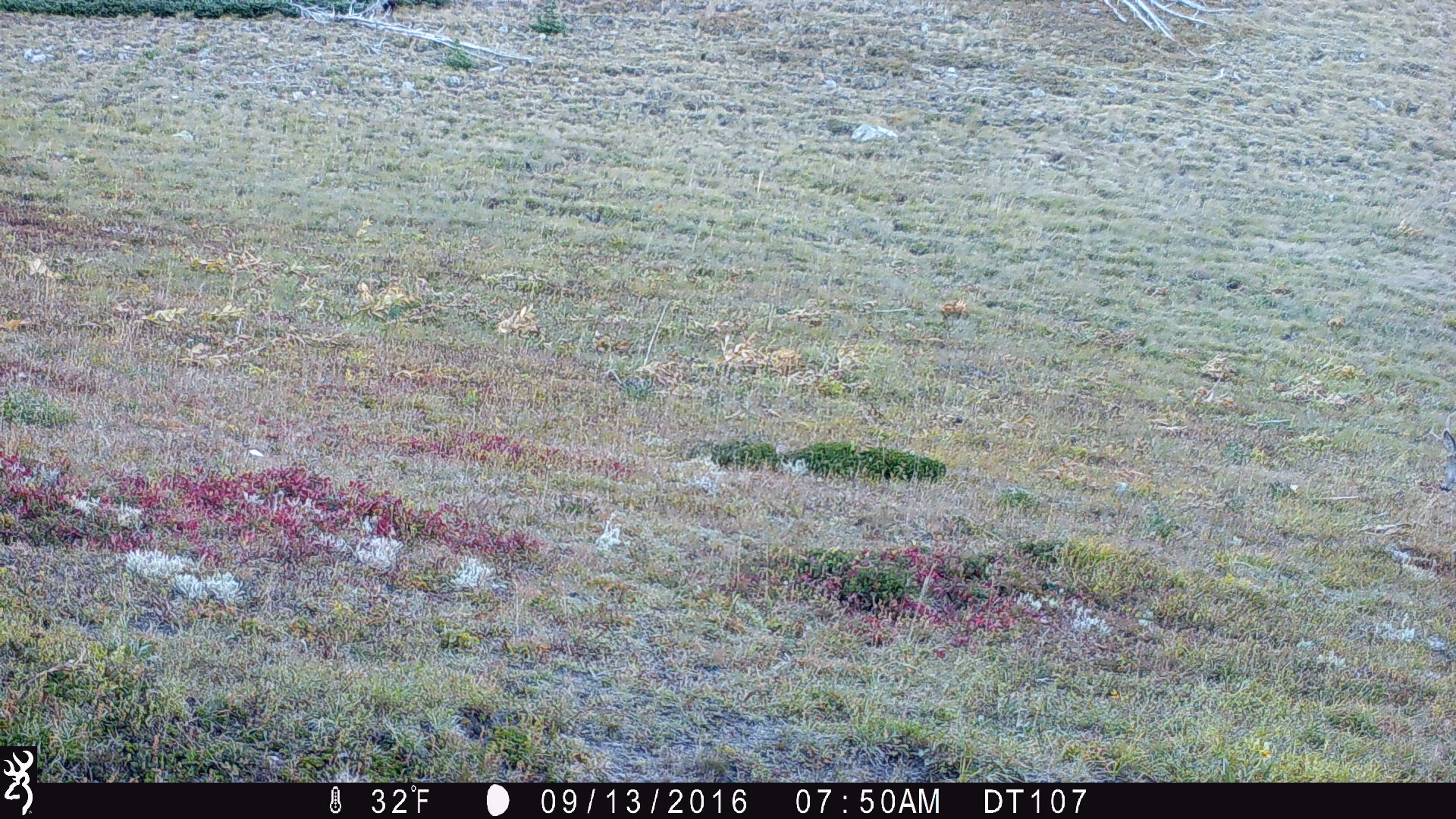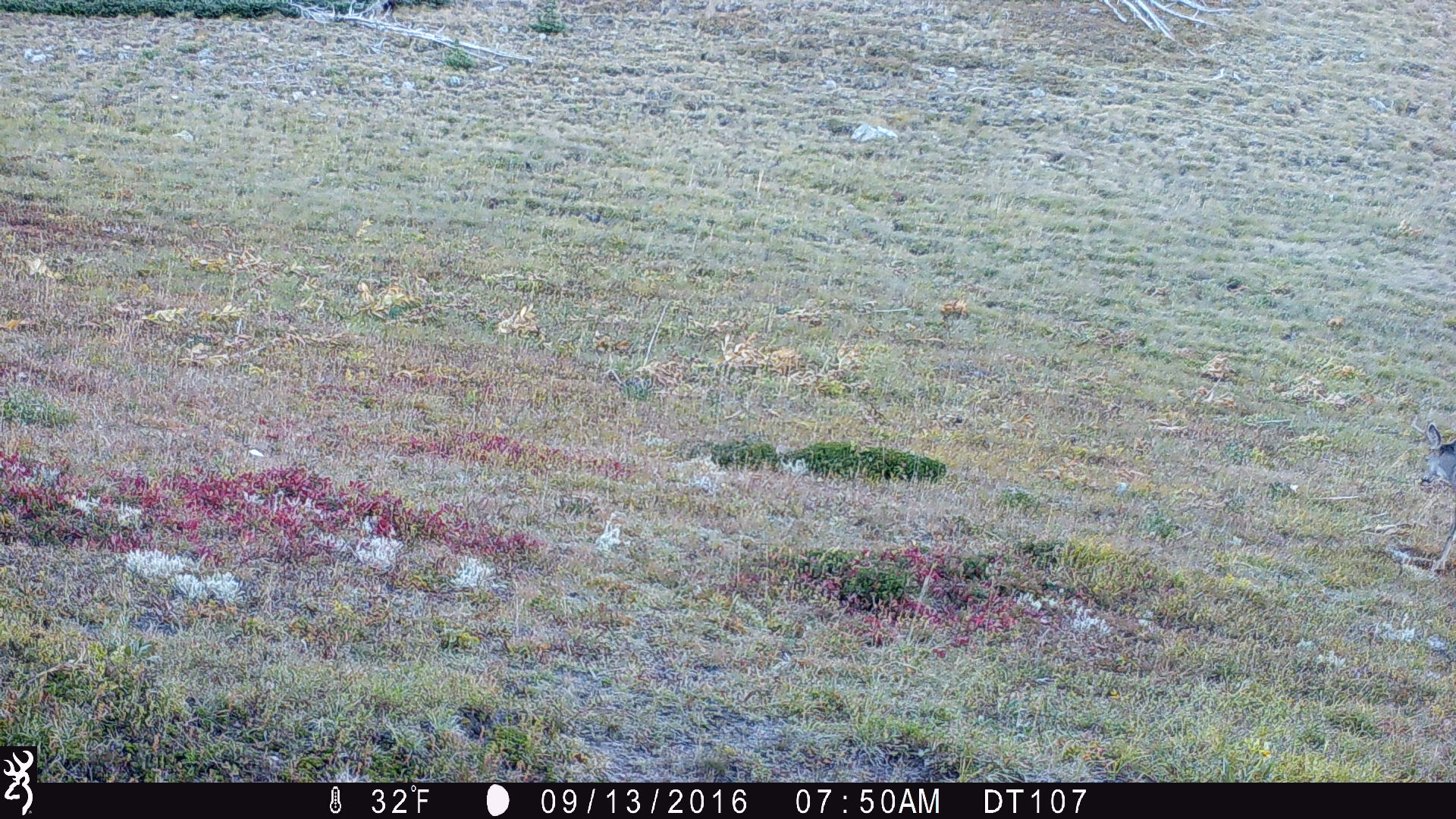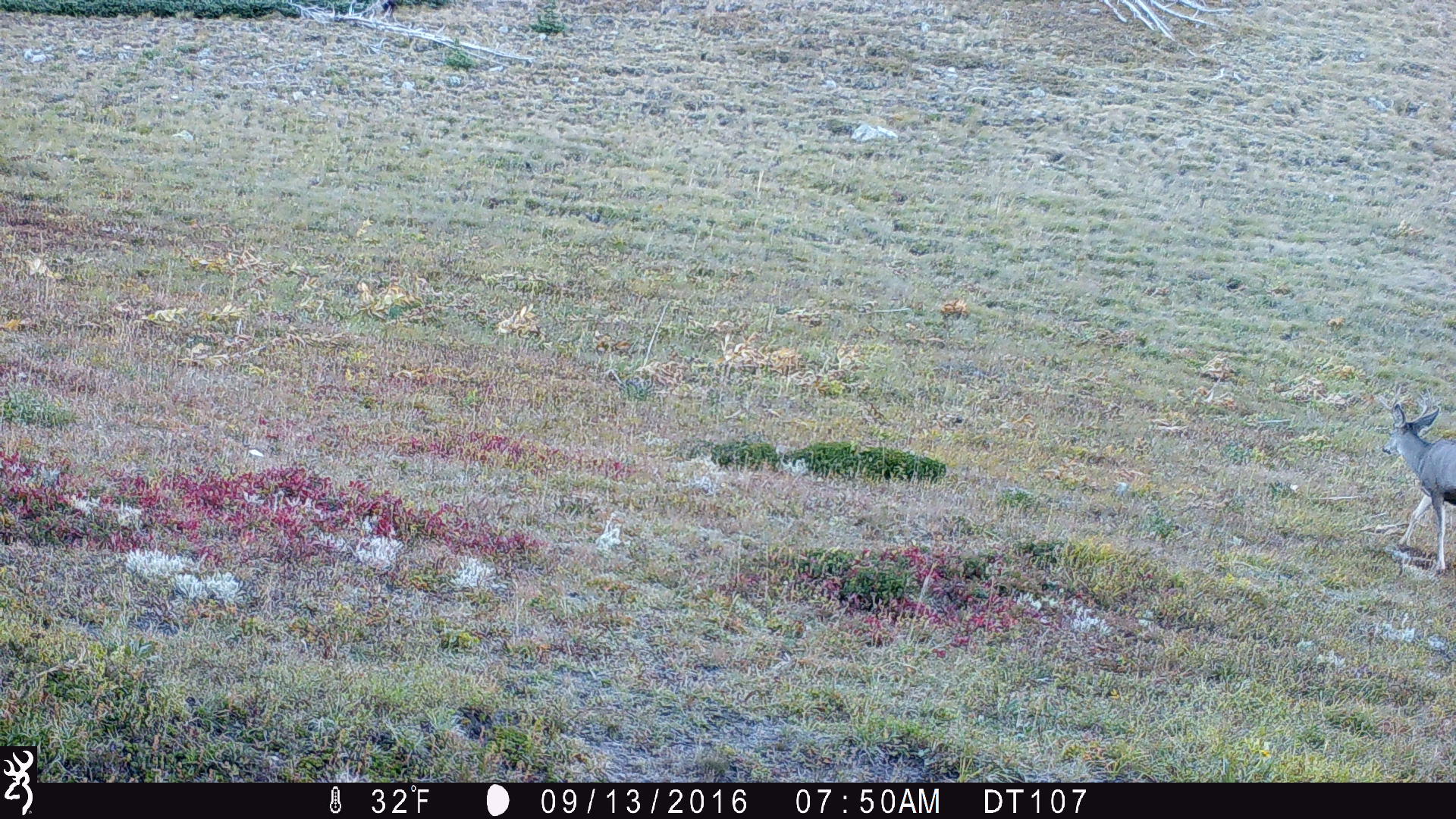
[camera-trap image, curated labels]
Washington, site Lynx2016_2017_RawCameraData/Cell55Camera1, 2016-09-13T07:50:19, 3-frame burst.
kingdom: Animalia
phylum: Chordata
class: Mammalia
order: Artiodactyla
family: Cervidae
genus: Odocoileus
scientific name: Odocoileus hemionus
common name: mule deer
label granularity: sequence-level